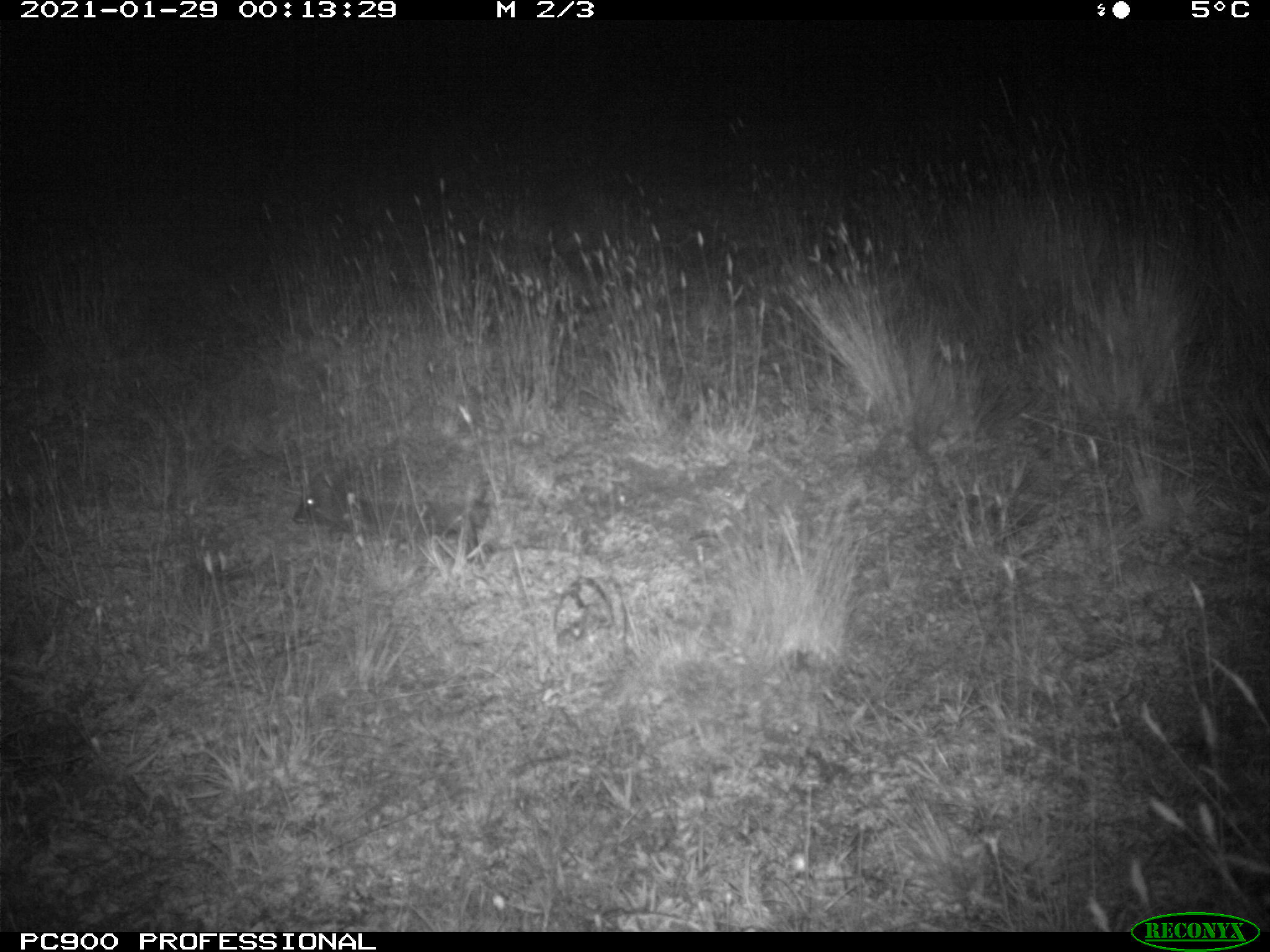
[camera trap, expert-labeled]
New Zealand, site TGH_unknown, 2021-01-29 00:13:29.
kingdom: Animalia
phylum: Chordata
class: Mammalia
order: Eulipotyphla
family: Erinaceidae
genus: Erinaceus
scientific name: Erinaceus europaeus europaeus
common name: european hedgehog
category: hedgehog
Hedgehog (european hedgehog) (Erinaceus europaeus europaeus).